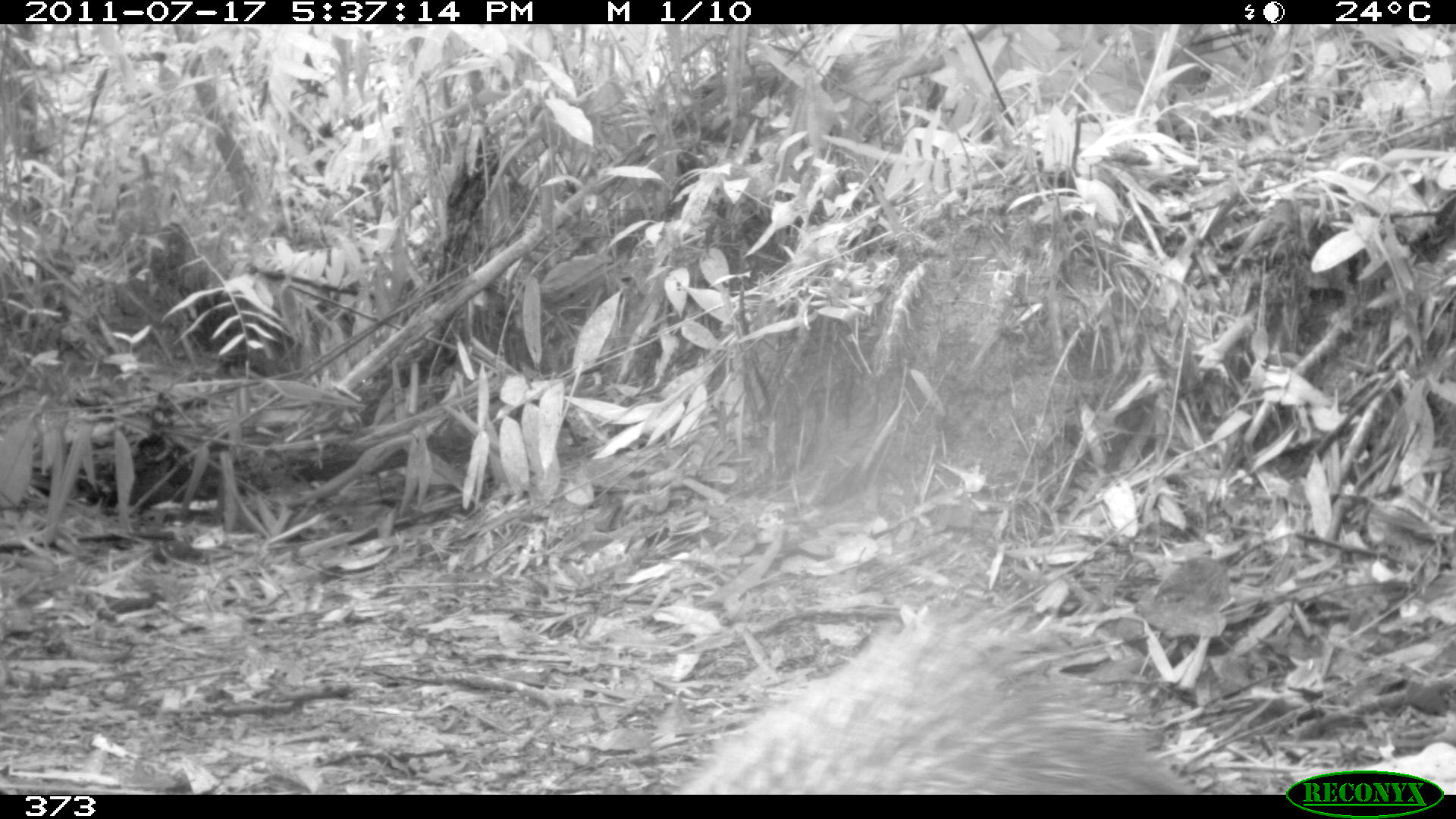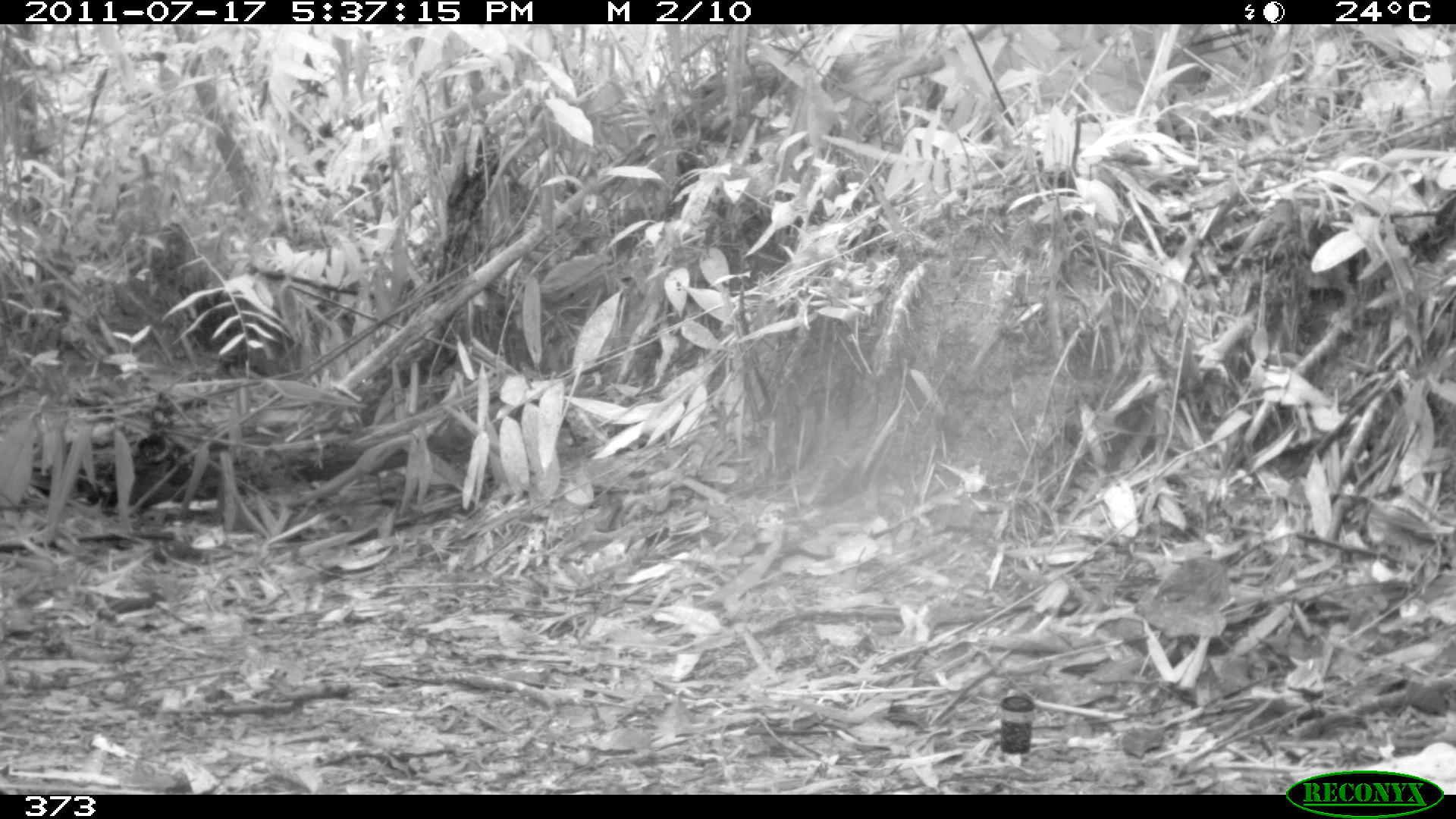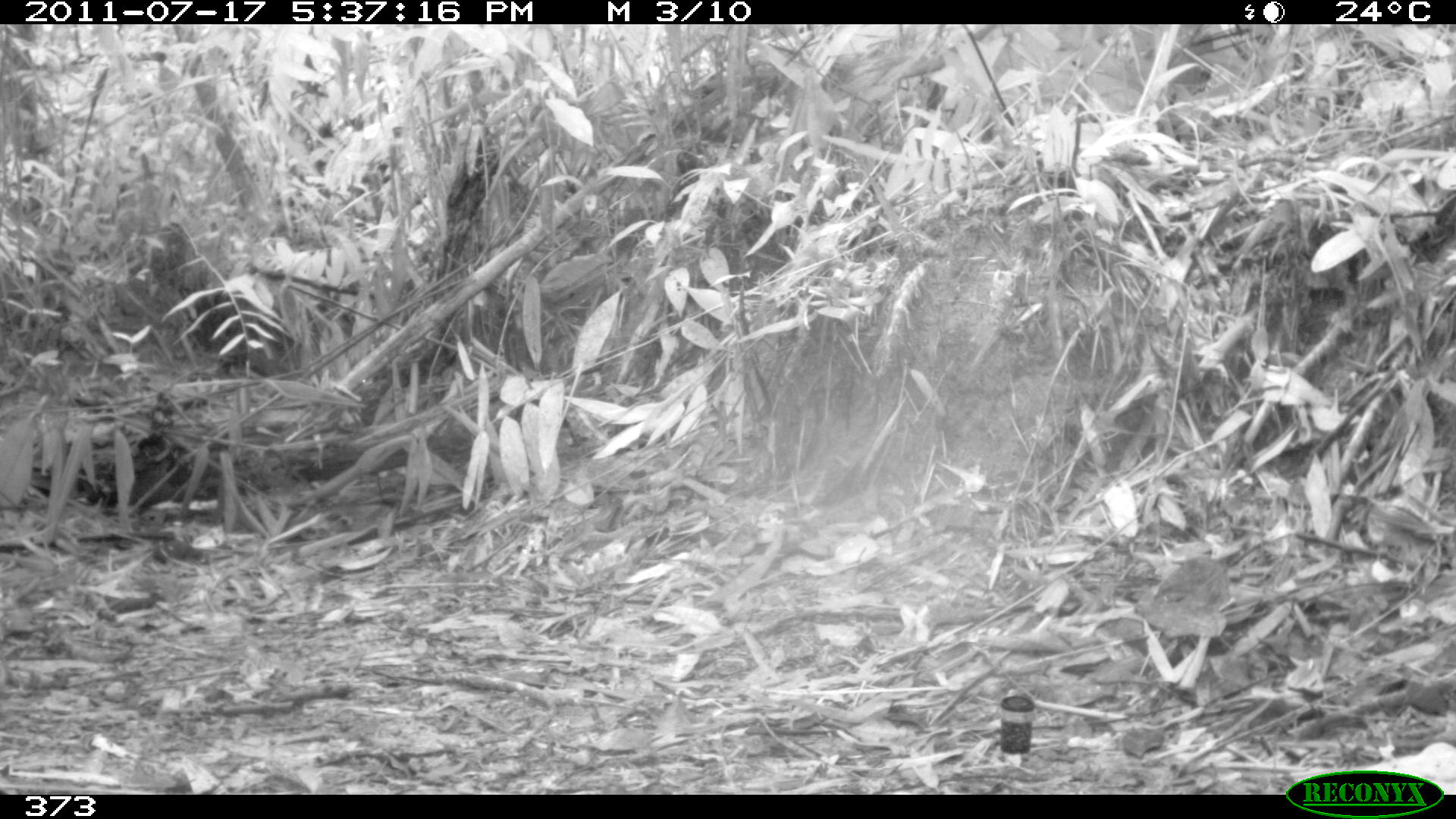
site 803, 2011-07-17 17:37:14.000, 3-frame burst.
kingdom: Animalia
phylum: Chordata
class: Mammalia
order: Rodentia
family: Dasyproctidae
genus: Dasyprocta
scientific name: Dasyprocta punctata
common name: central american agouti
Dasyprocta punctata (central american agouti).